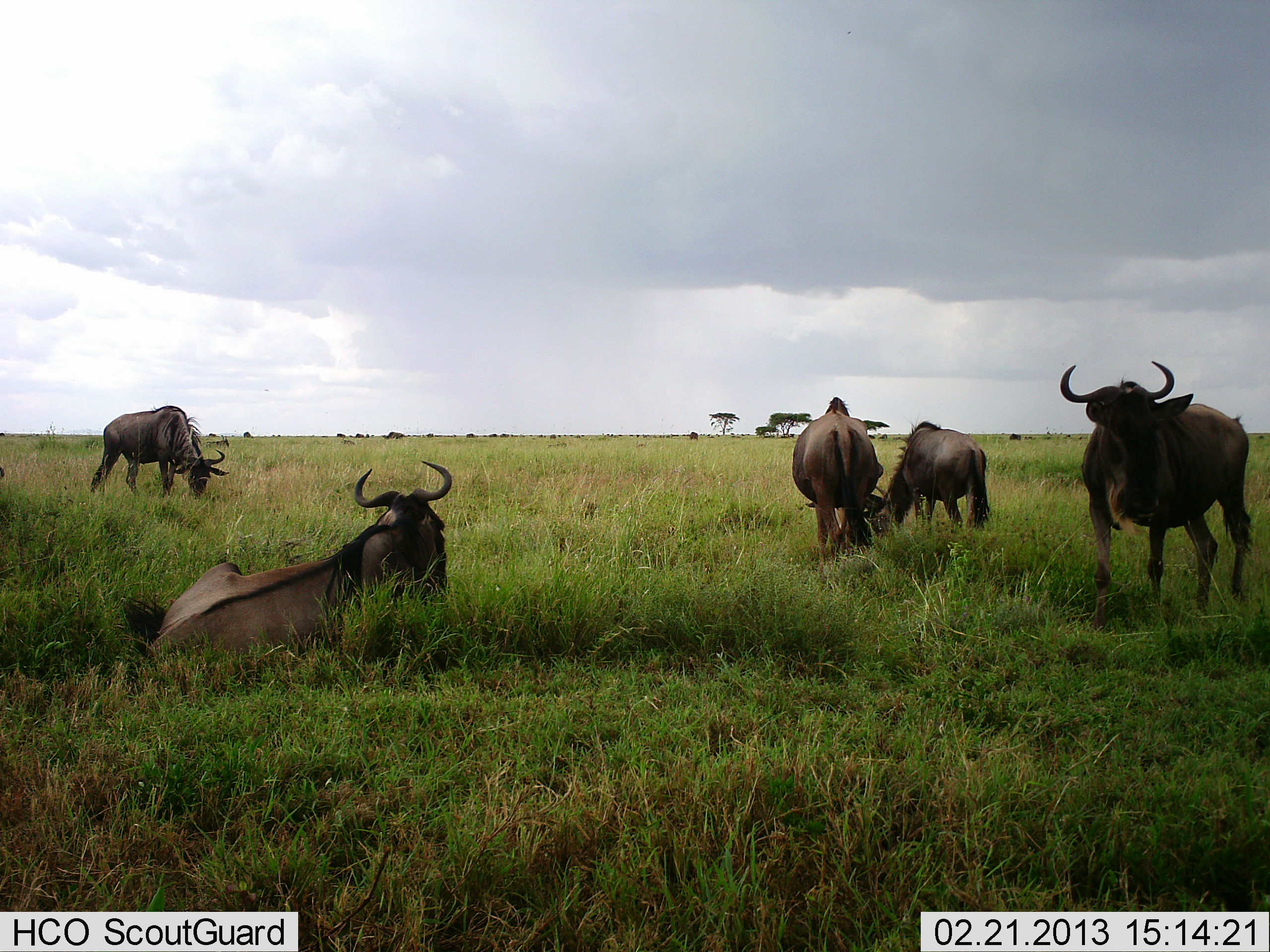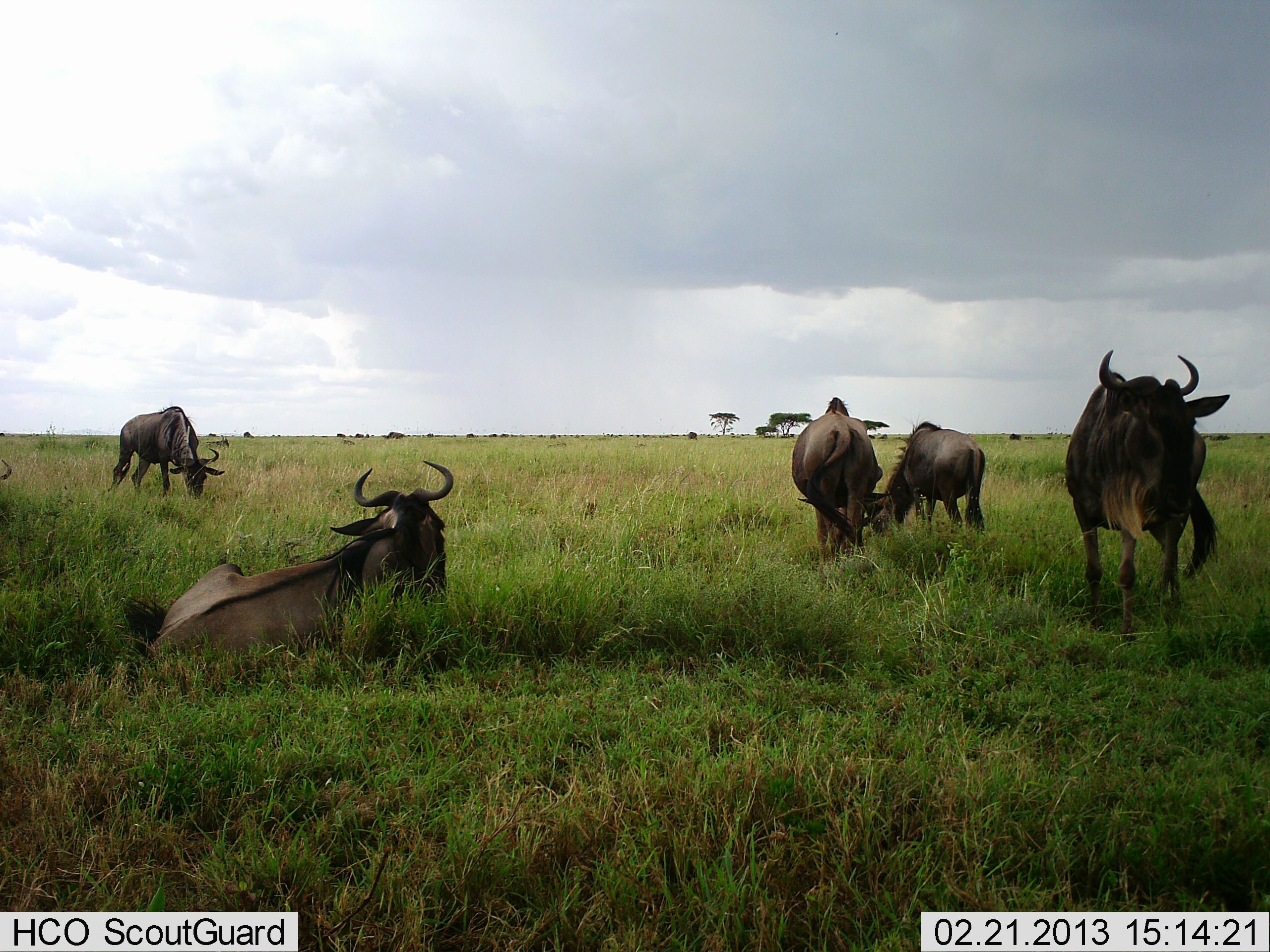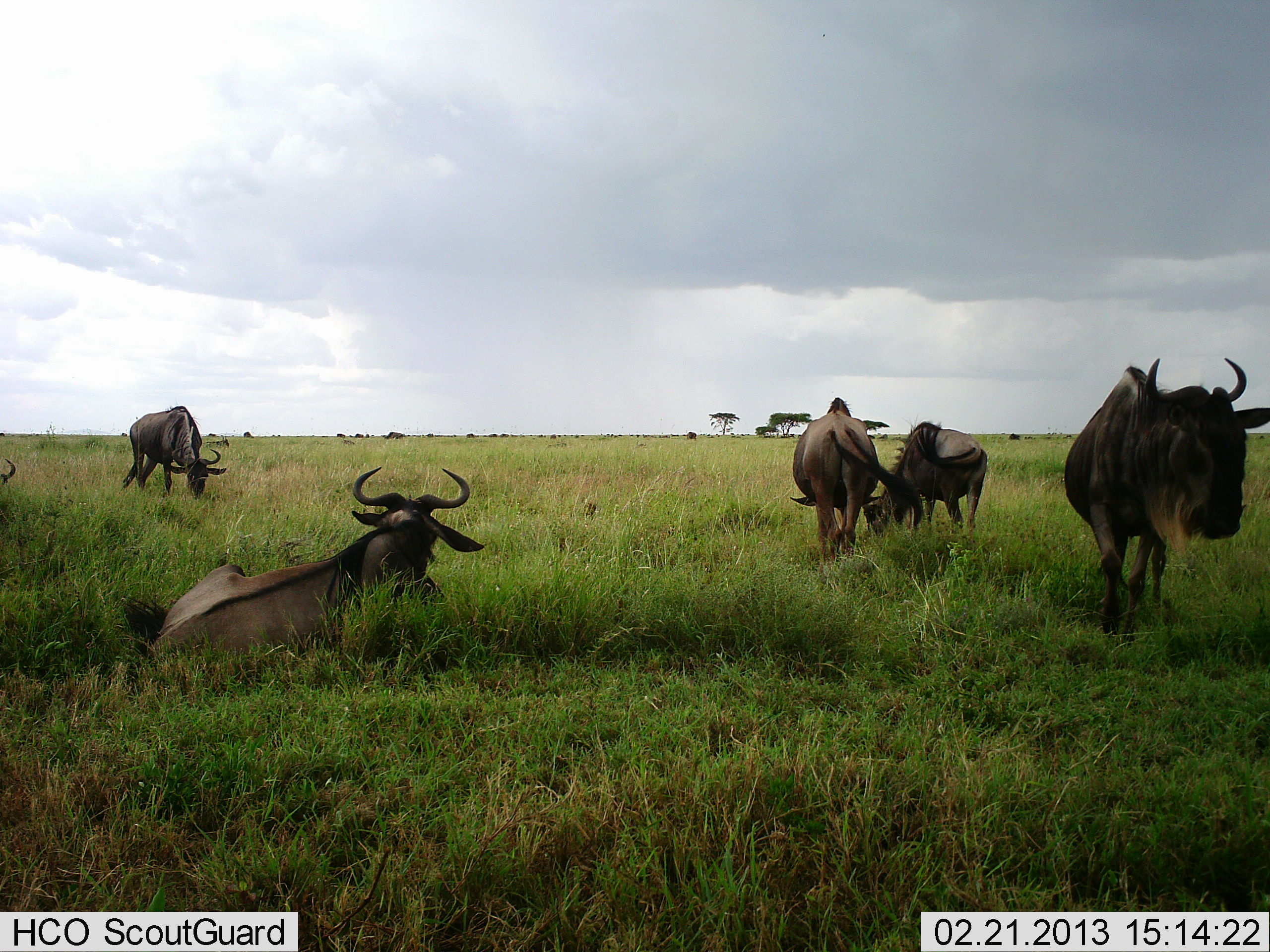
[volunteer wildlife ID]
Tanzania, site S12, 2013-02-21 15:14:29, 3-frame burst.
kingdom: Animalia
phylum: Chordata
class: Mammalia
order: Artiodactyla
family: Bovidae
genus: Connochaetes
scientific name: Connochaetes taurinus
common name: blue wildebeest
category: wildebeest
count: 6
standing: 72%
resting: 100%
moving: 33%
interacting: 10%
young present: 0%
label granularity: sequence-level